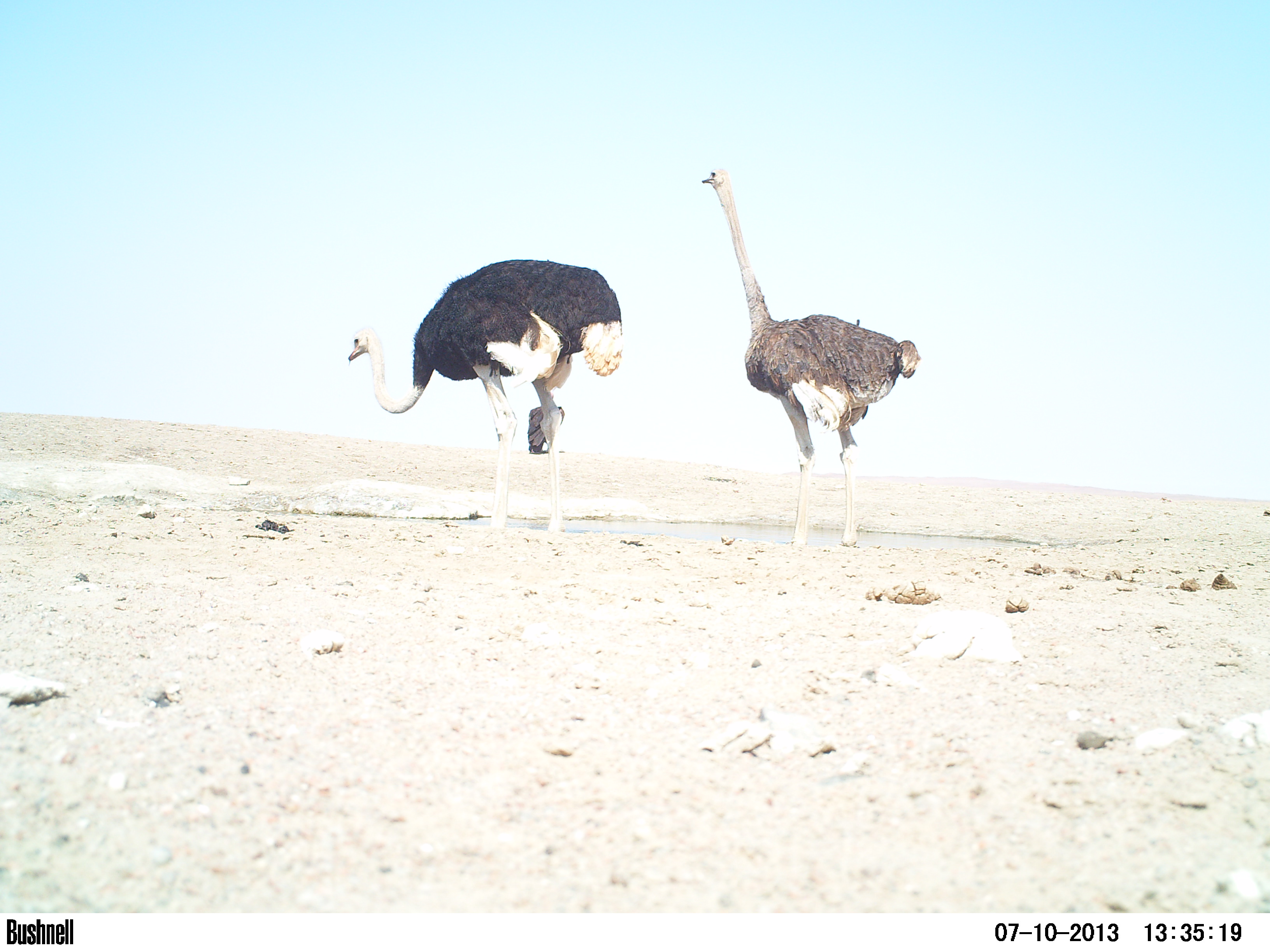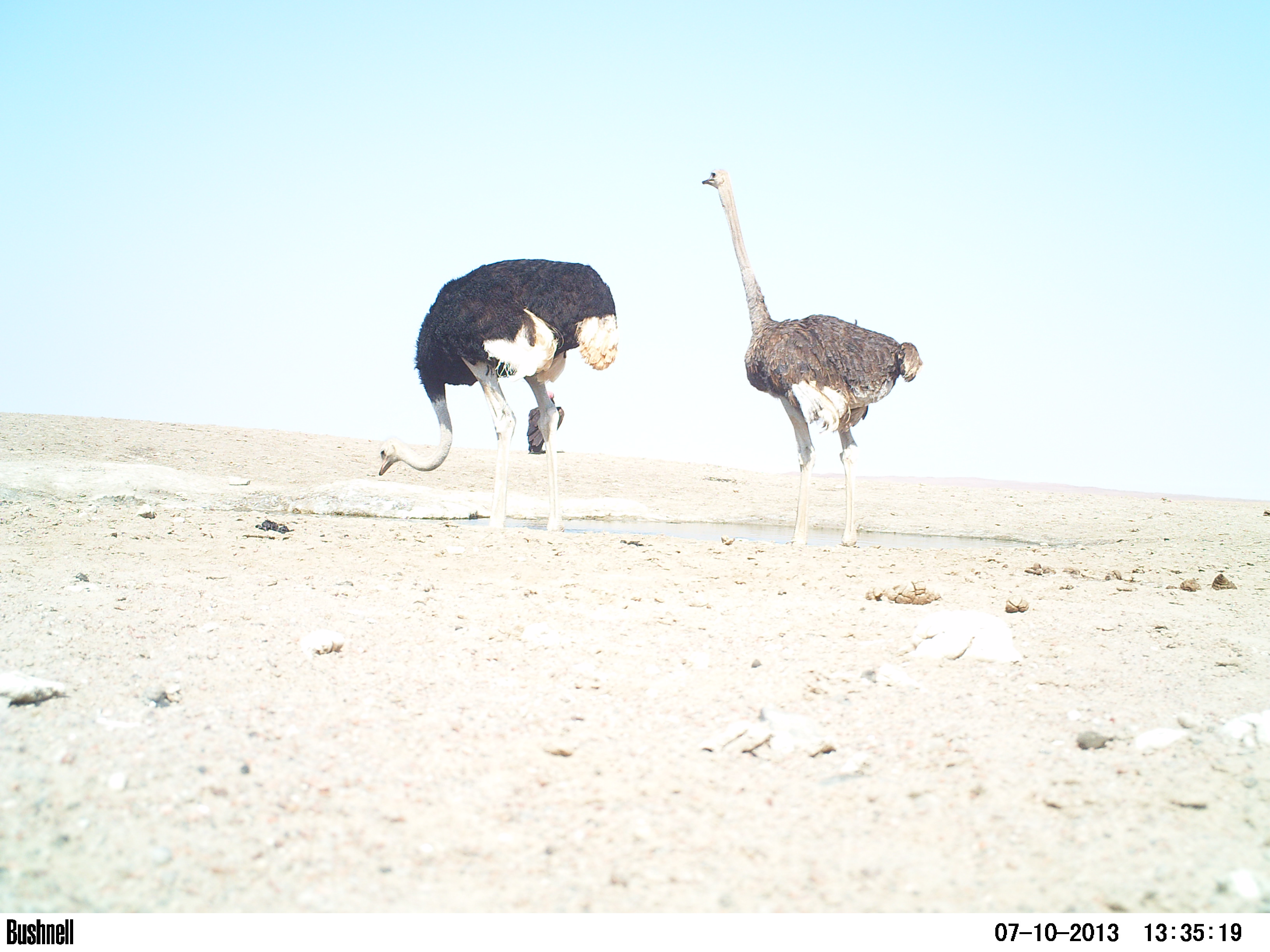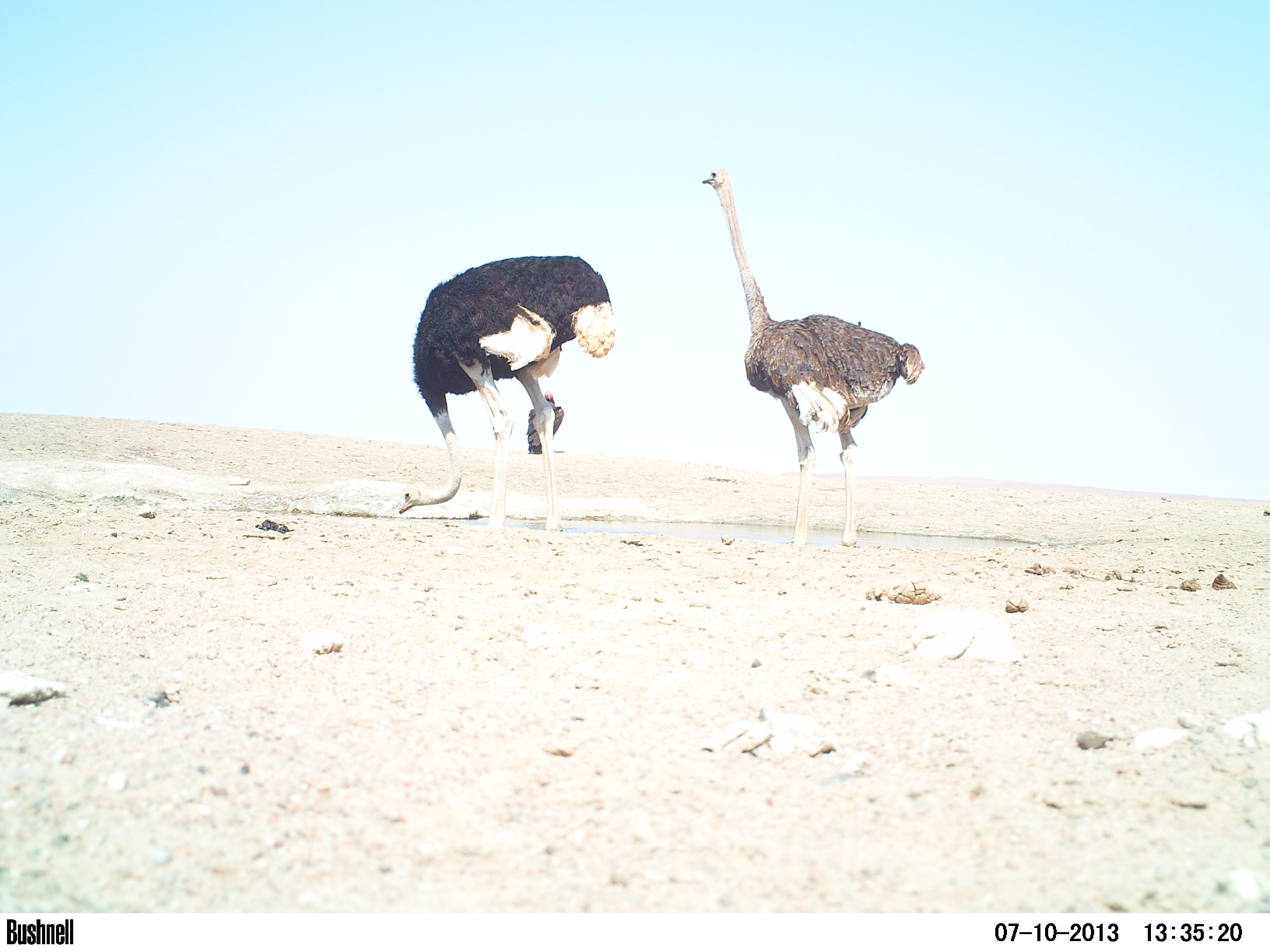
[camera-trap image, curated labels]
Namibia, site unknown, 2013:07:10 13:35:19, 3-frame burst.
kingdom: Animalia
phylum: Chordata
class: Aves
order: Struthioniformes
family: Struthionidae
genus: Struthio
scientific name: Struthio camelus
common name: common ostrich